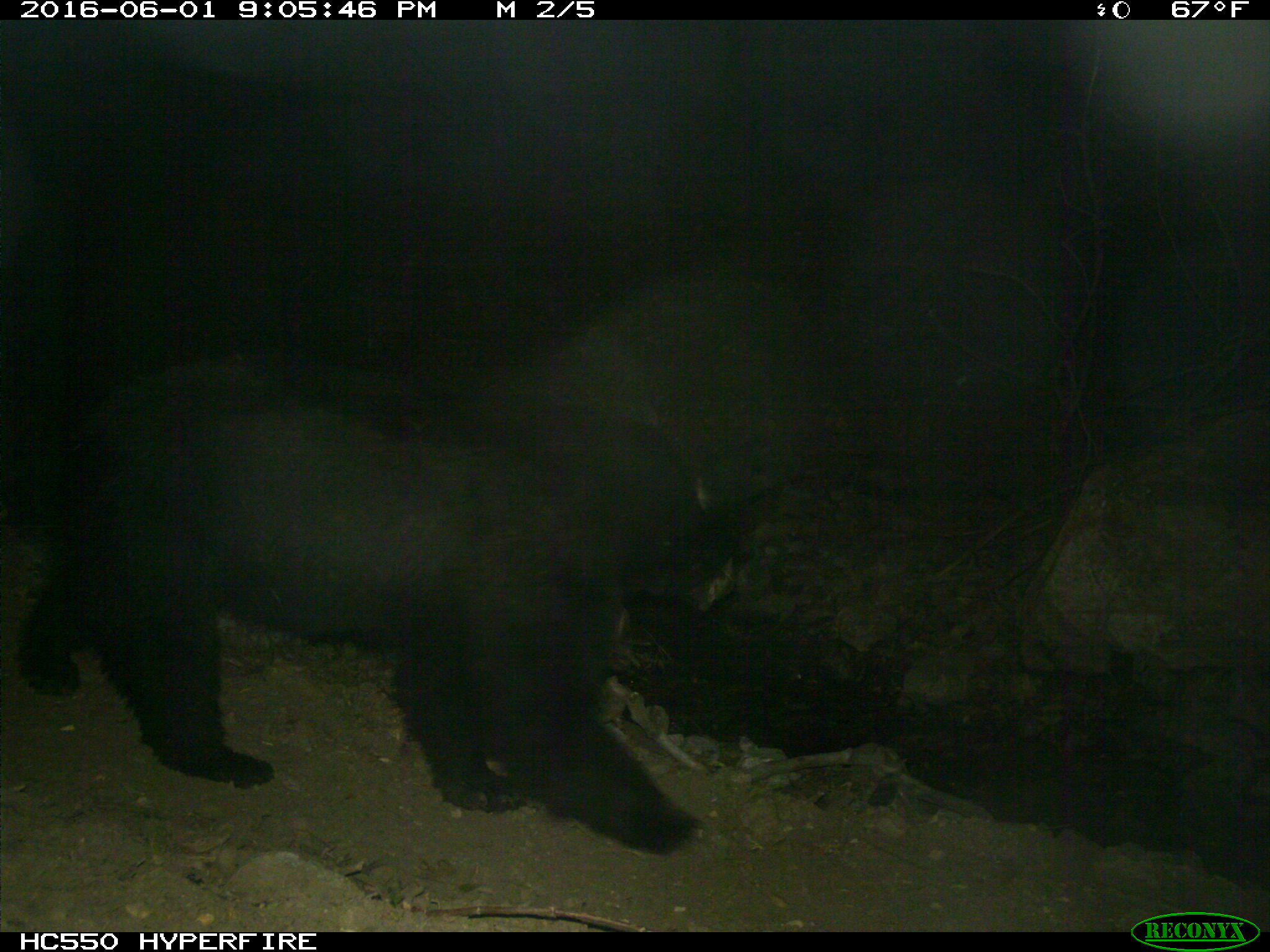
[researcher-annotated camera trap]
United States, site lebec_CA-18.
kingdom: Animalia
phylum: Chordata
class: Mammalia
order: Carnivora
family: Ursidae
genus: Ursus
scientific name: Ursus americanus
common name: american black bear